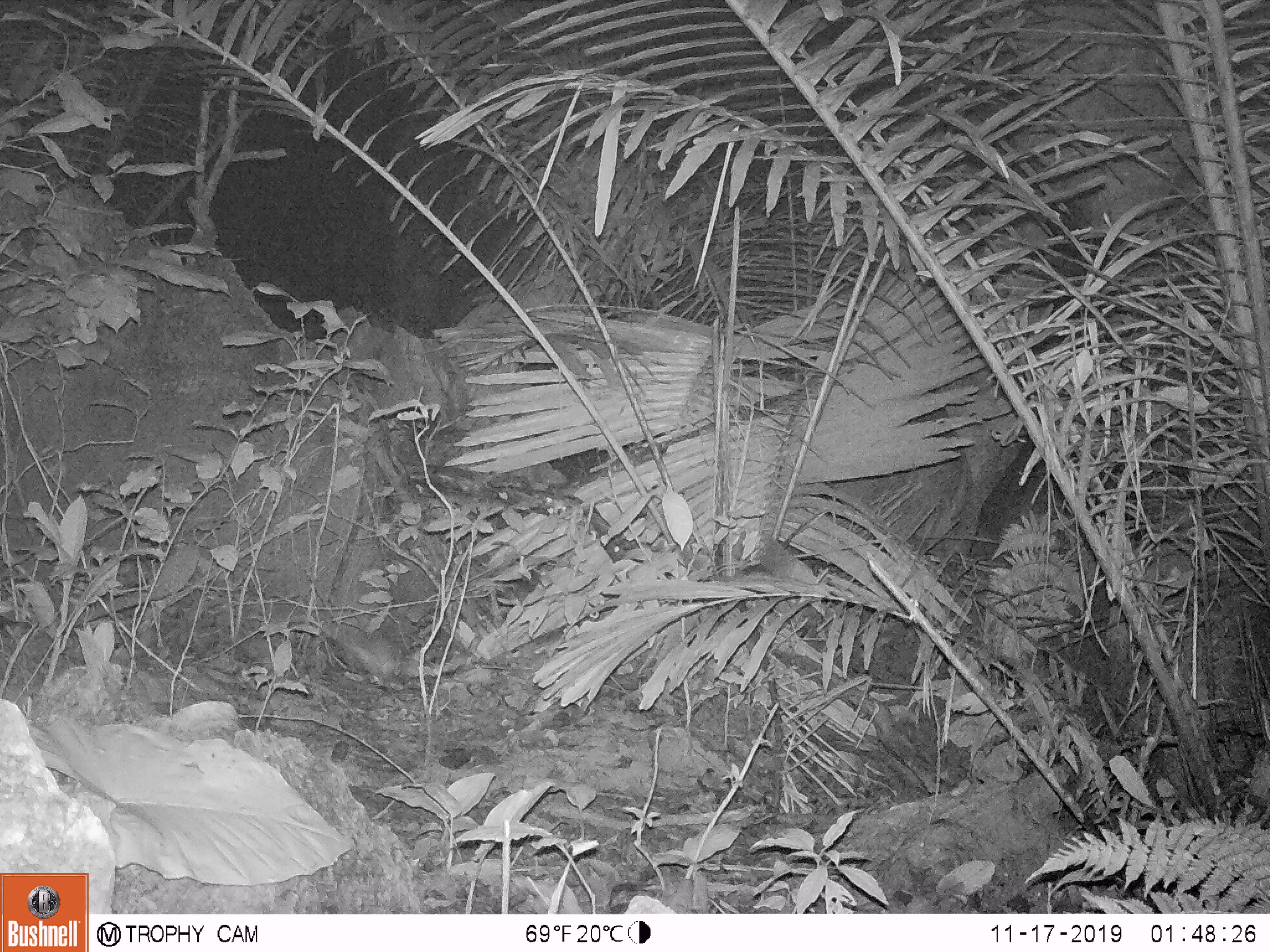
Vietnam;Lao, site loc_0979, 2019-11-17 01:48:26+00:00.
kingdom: Animalia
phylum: Chordata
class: Mammalia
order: Rodentia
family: Muridae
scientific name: Muridae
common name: old-world mice and rats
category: unidentified murid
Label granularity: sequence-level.